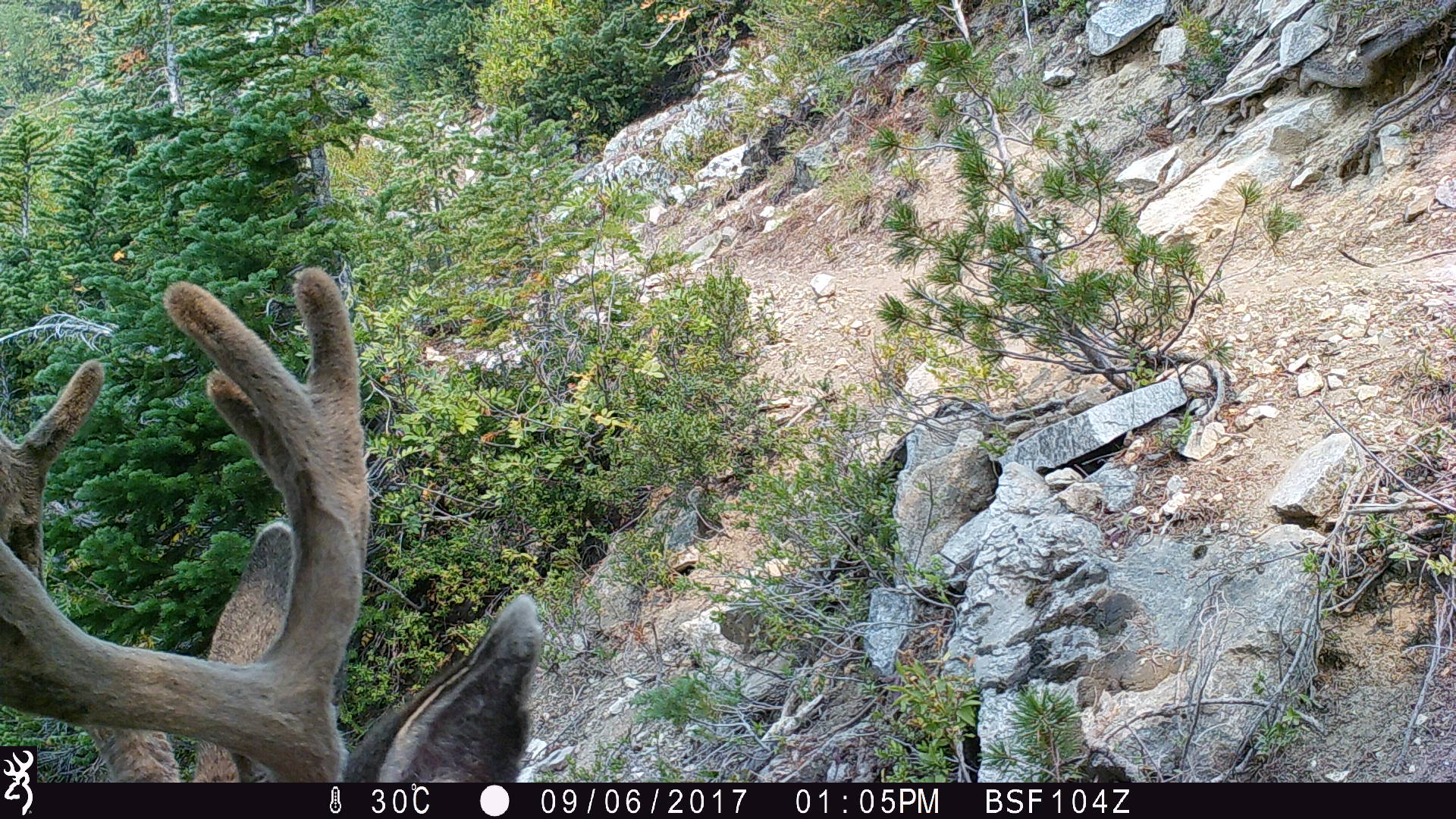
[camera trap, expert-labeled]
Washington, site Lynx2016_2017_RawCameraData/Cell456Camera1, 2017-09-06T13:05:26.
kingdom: Animalia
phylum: Chordata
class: Mammalia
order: Artiodactyla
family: Cervidae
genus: Odocoileus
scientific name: Odocoileus hemionus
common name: mule deer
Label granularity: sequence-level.